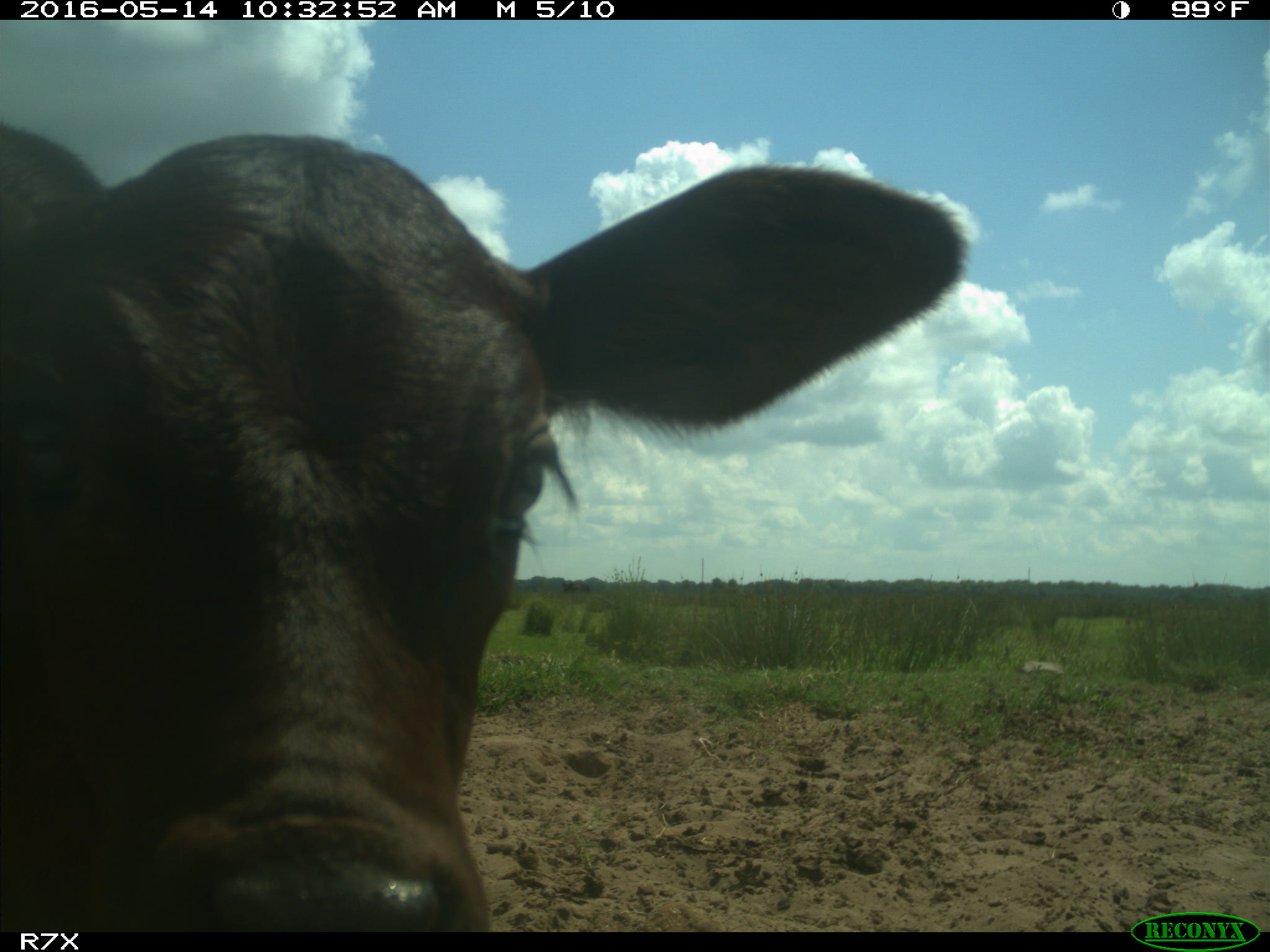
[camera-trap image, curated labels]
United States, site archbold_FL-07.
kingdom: Animalia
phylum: Chordata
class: Mammalia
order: Artiodactyla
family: Bovidae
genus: Bos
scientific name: Bos taurus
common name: domestic cow